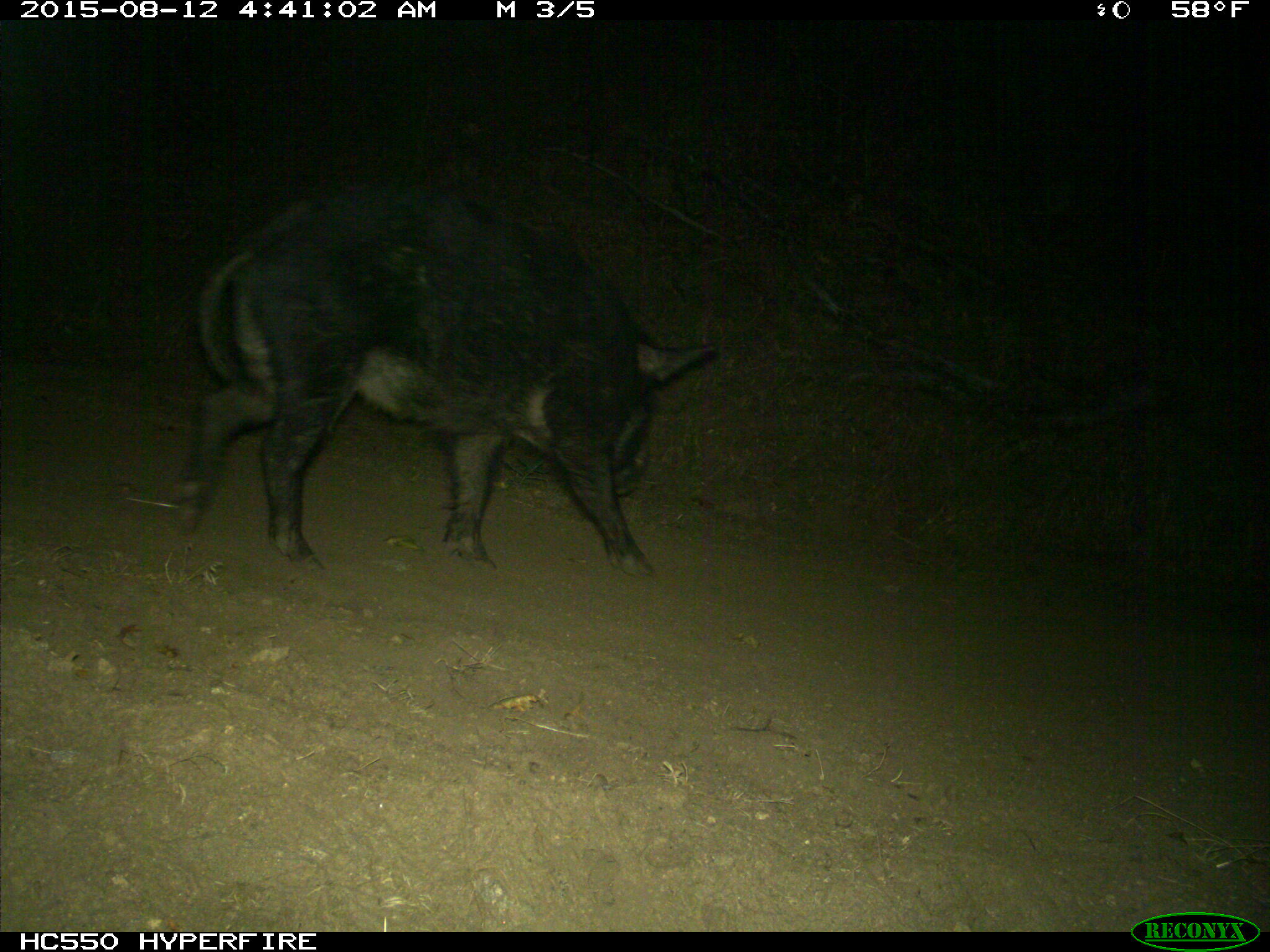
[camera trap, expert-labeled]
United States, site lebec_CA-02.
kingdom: Animalia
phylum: Chordata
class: Mammalia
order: Artiodactyla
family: Suidae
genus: Sus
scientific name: Sus scrofa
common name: wild boar